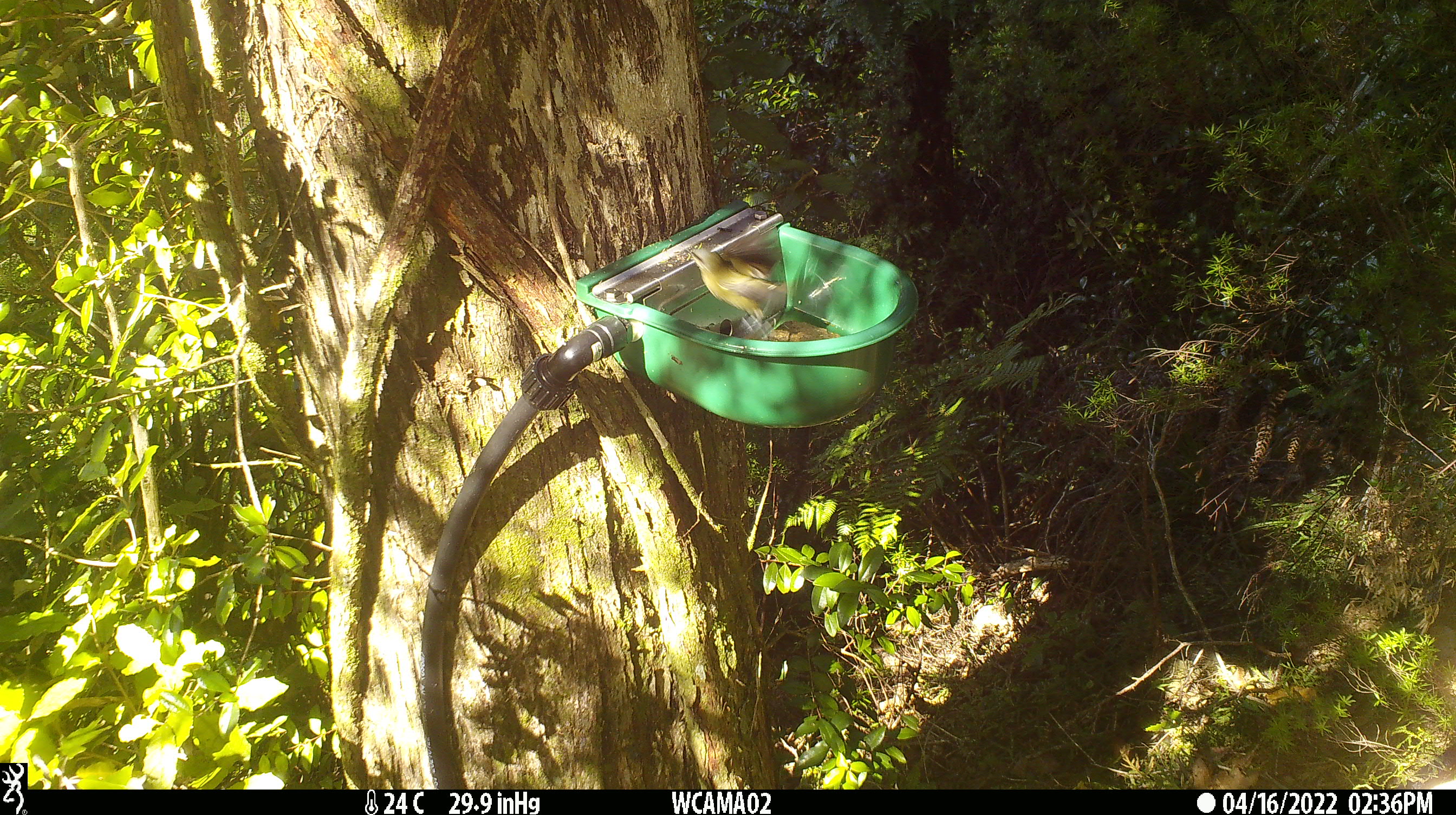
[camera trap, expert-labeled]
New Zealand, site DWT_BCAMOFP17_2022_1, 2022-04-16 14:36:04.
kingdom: Animalia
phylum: Chordata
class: Aves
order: Passeriformes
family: Meliphagidae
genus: Anthornis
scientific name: Anthornis melanura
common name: new zealand bellbird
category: bellbird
Bellbird (new zealand bellbird) (Anthornis melanura).